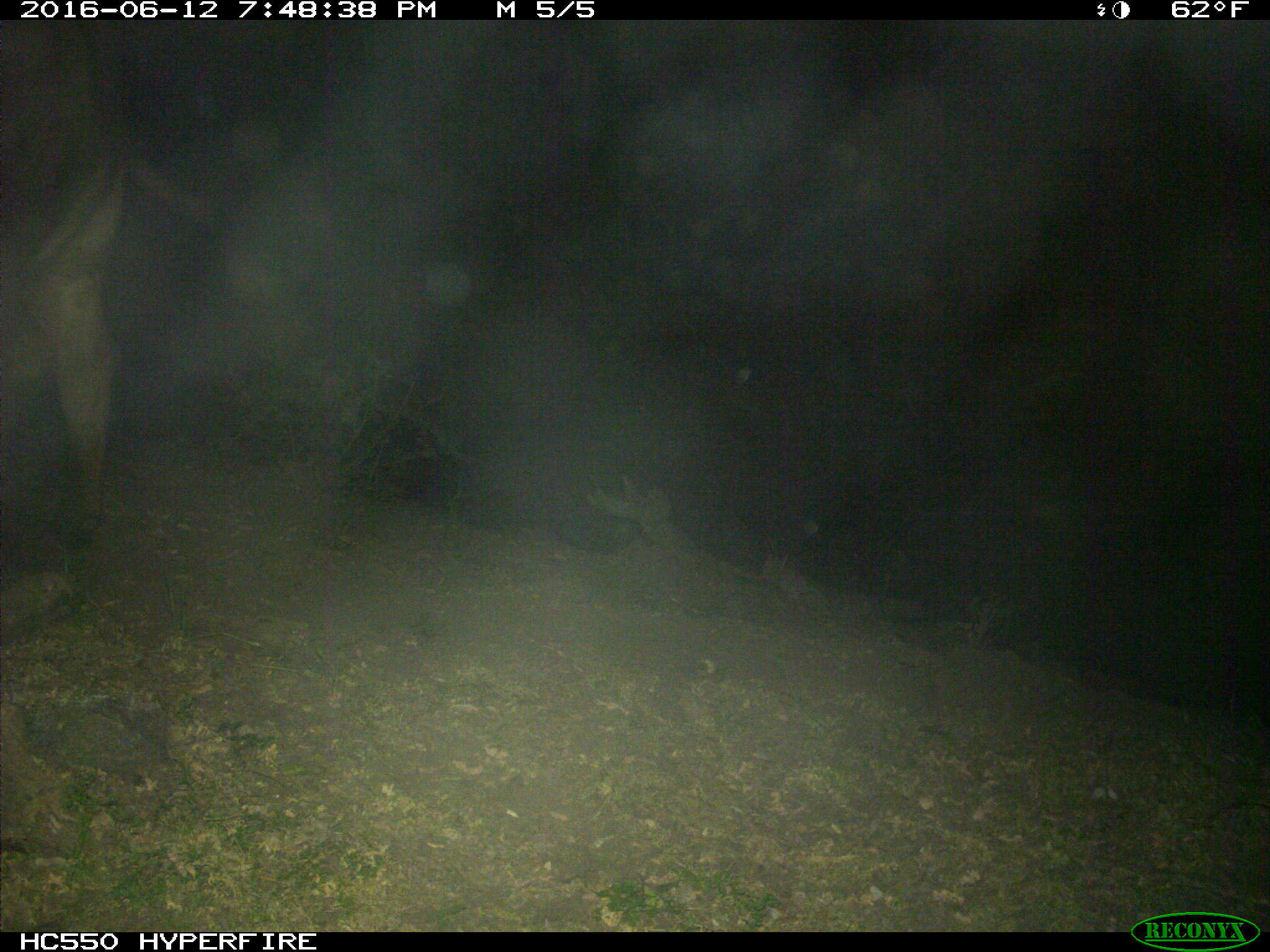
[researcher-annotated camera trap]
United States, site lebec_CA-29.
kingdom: Animalia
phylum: Chordata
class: Mammalia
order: Artiodactyla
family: Bovidae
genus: Bos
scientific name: Bos taurus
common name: domestic cow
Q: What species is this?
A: Bos taurus (domestic cow).